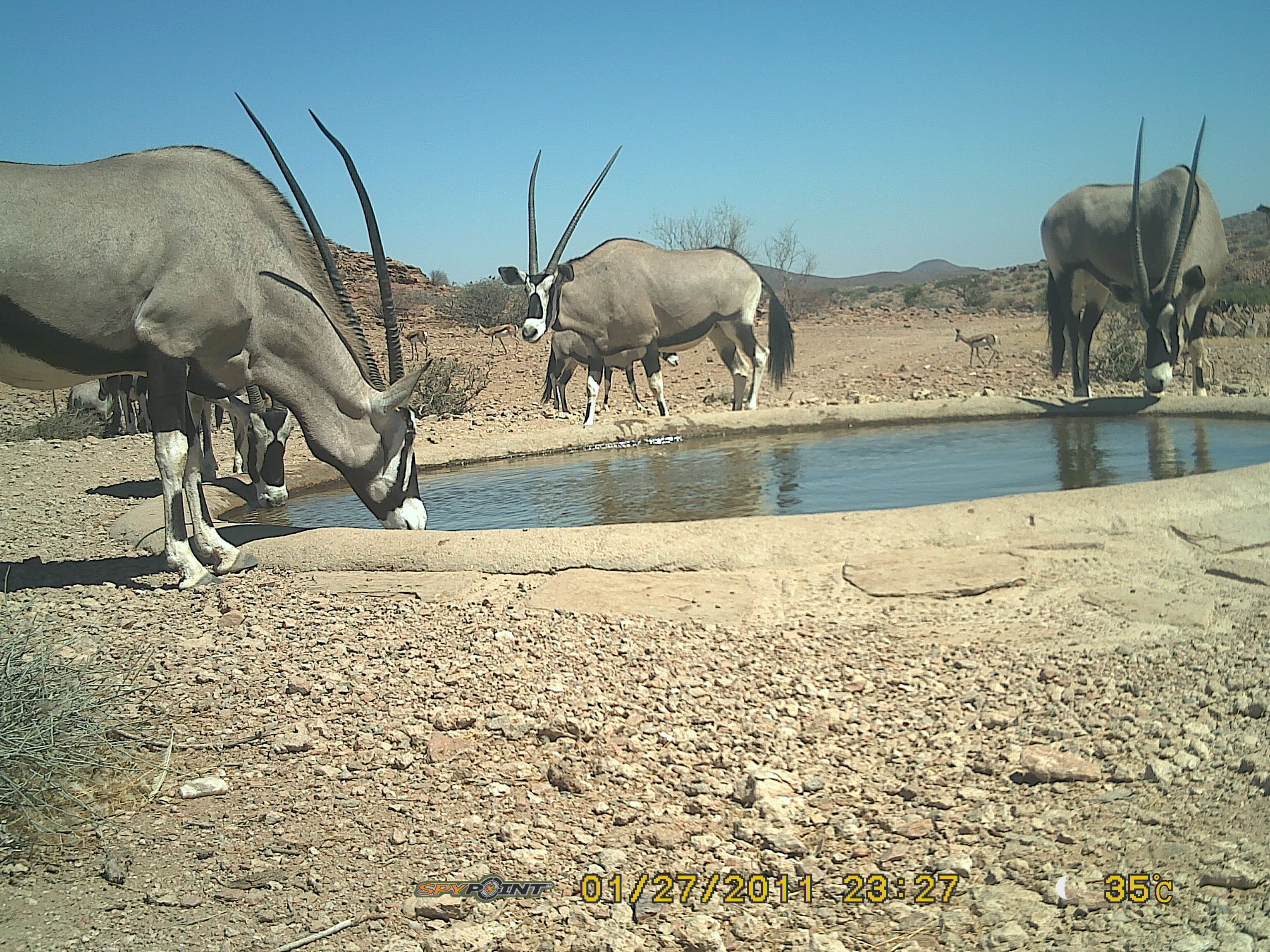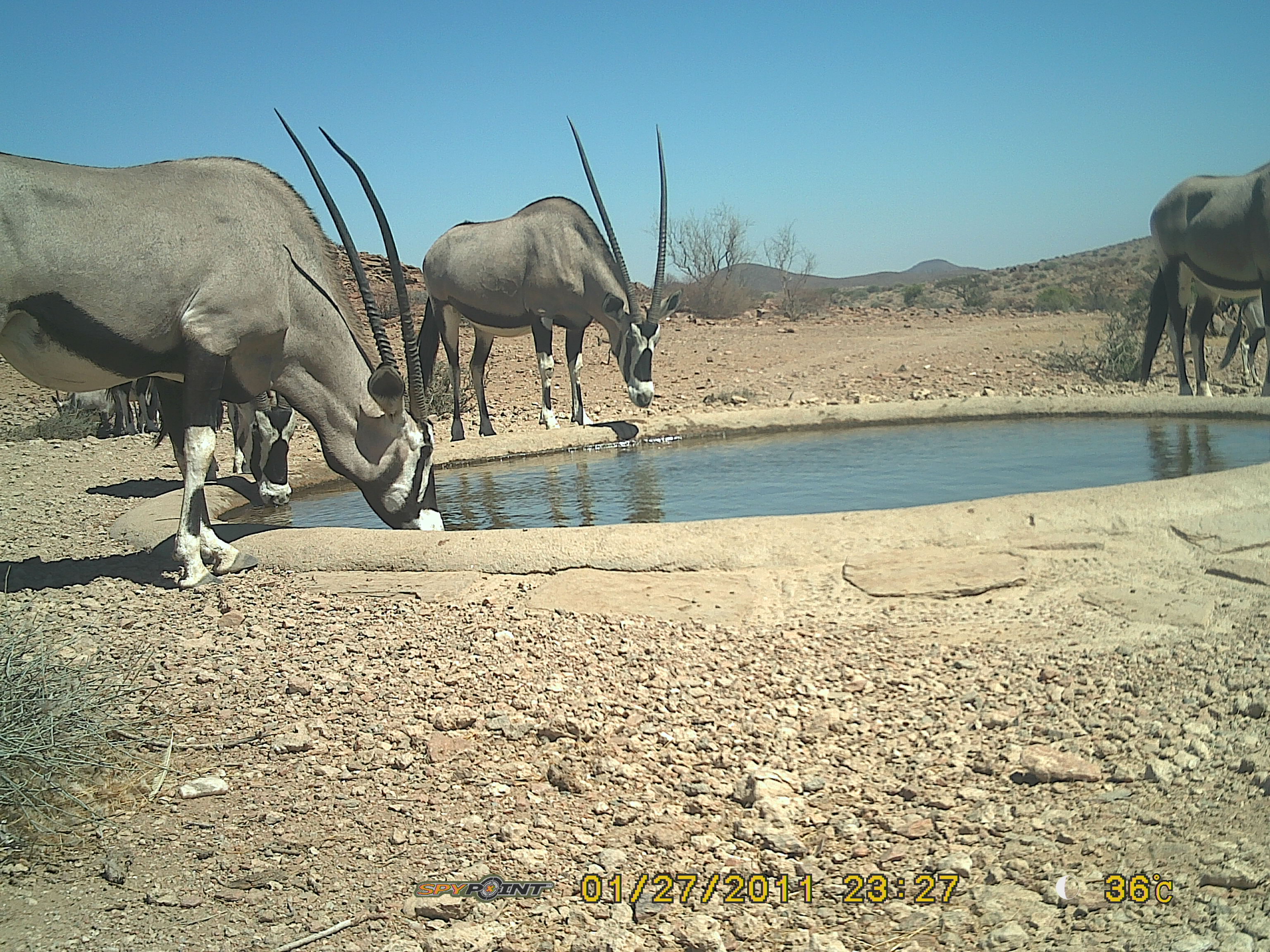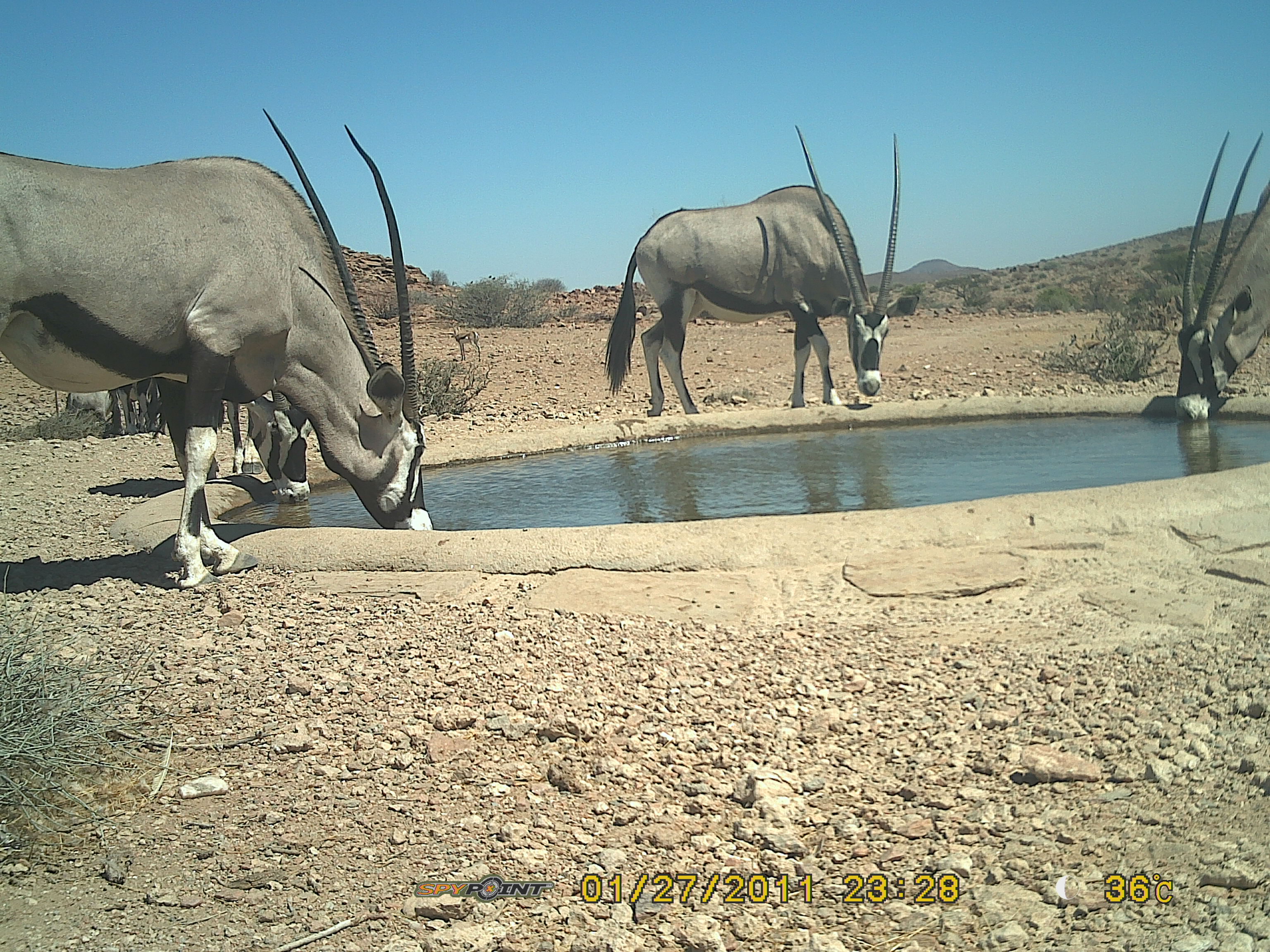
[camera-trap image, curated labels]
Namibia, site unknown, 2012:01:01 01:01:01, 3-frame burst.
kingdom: Animalia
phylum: Chordata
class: Mammalia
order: Artiodactyla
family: Bovidae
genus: Oryx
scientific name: Oryx gazella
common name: gemsbok